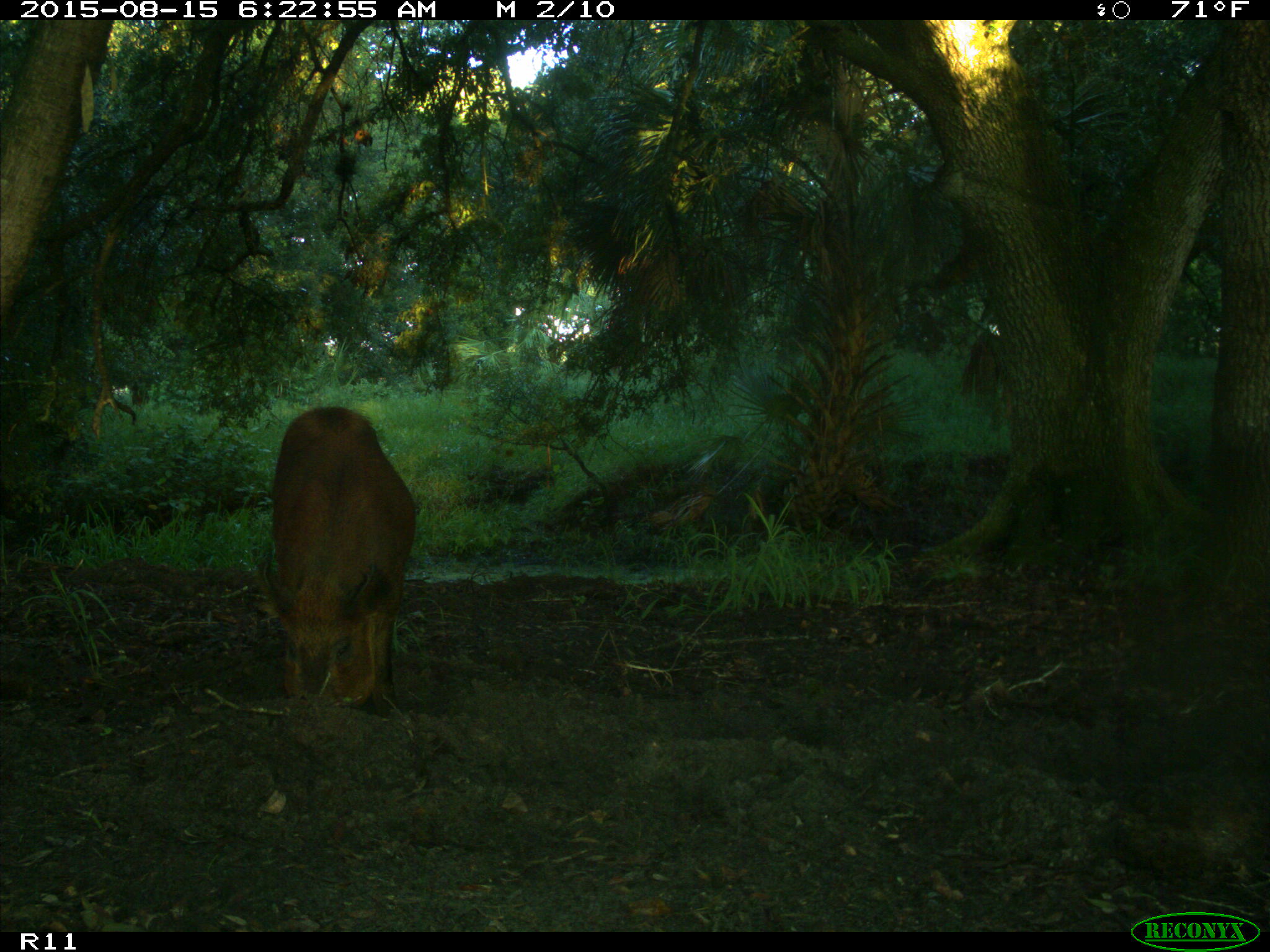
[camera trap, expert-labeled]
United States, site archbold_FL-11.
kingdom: Animalia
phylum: Chordata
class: Mammalia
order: Artiodactyla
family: Suidae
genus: Sus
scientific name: Sus scrofa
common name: wild boar